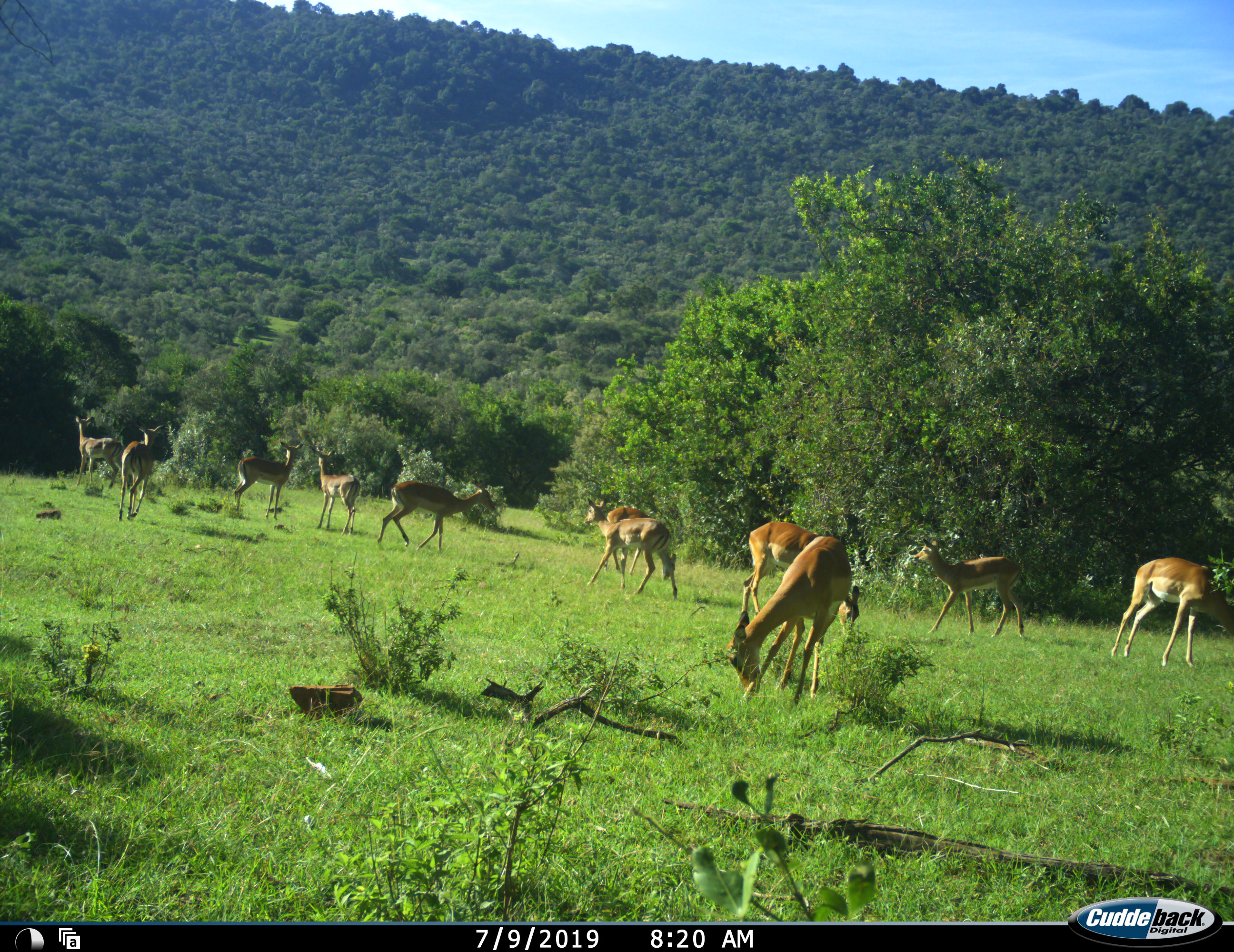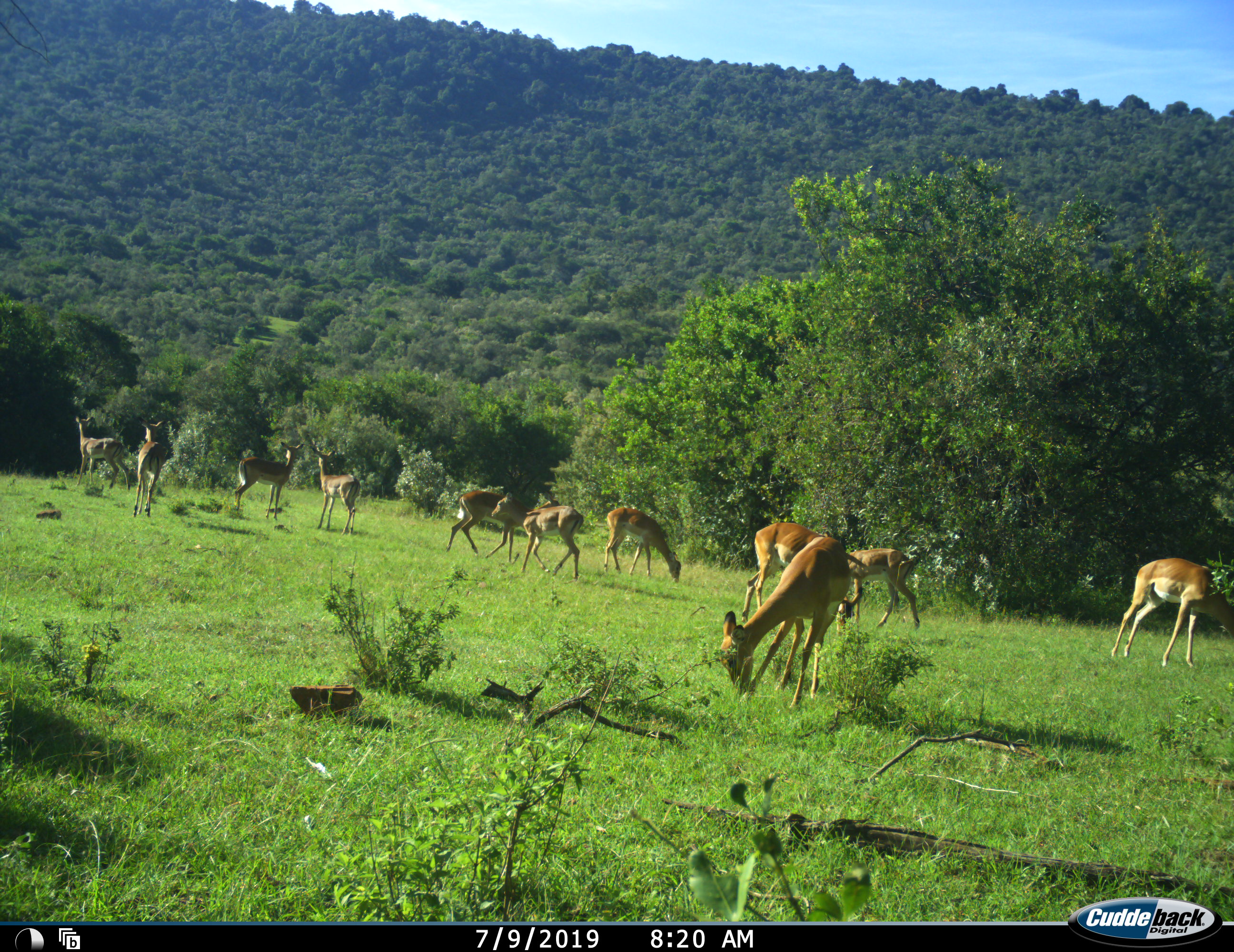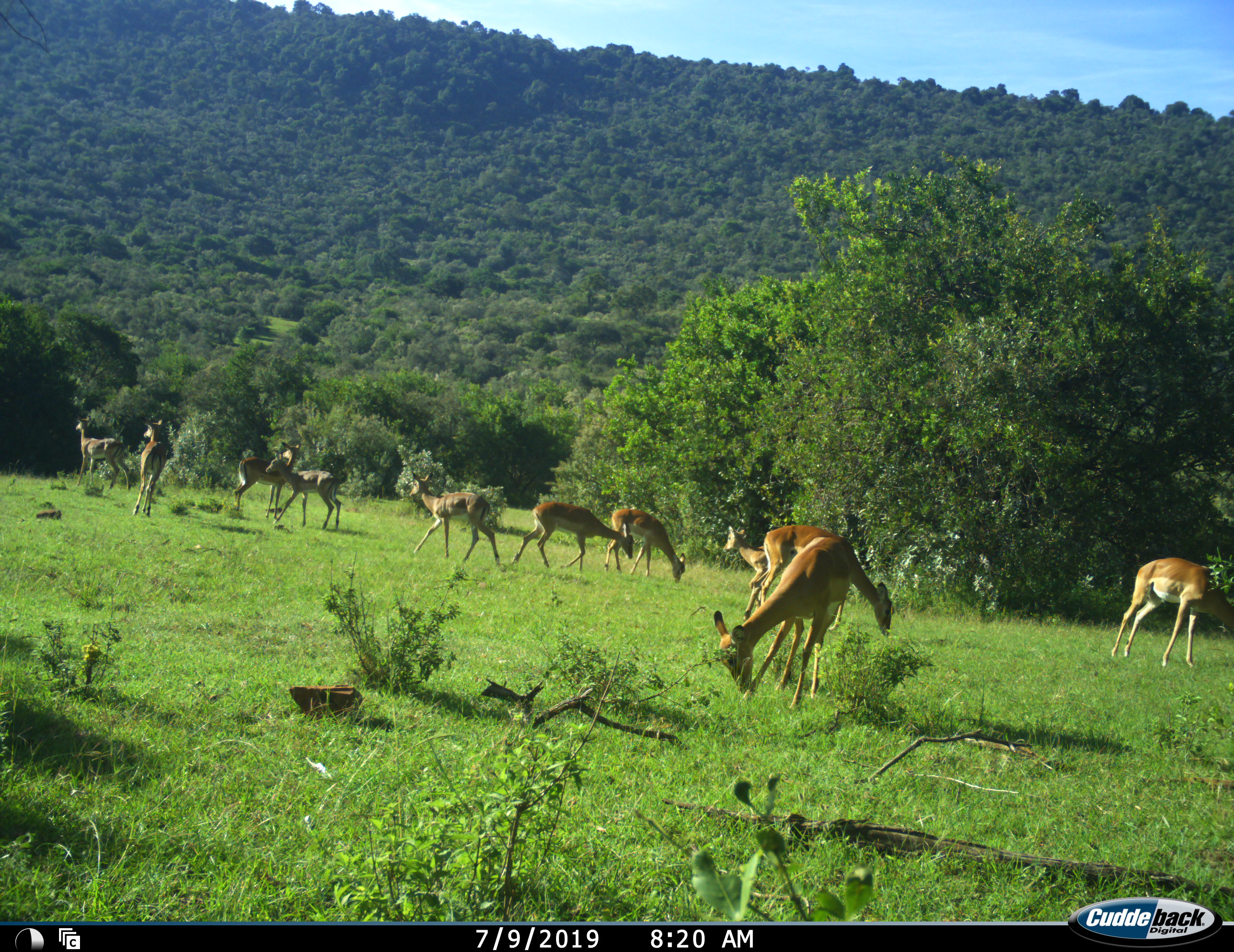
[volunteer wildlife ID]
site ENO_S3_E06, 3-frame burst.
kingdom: Animalia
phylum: Chordata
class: Mammalia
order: Artiodactyla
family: Bovidae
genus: Aepyceros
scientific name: Aepyceros melampus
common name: impala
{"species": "impala (Aepyceros melampus)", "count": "11-50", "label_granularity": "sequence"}